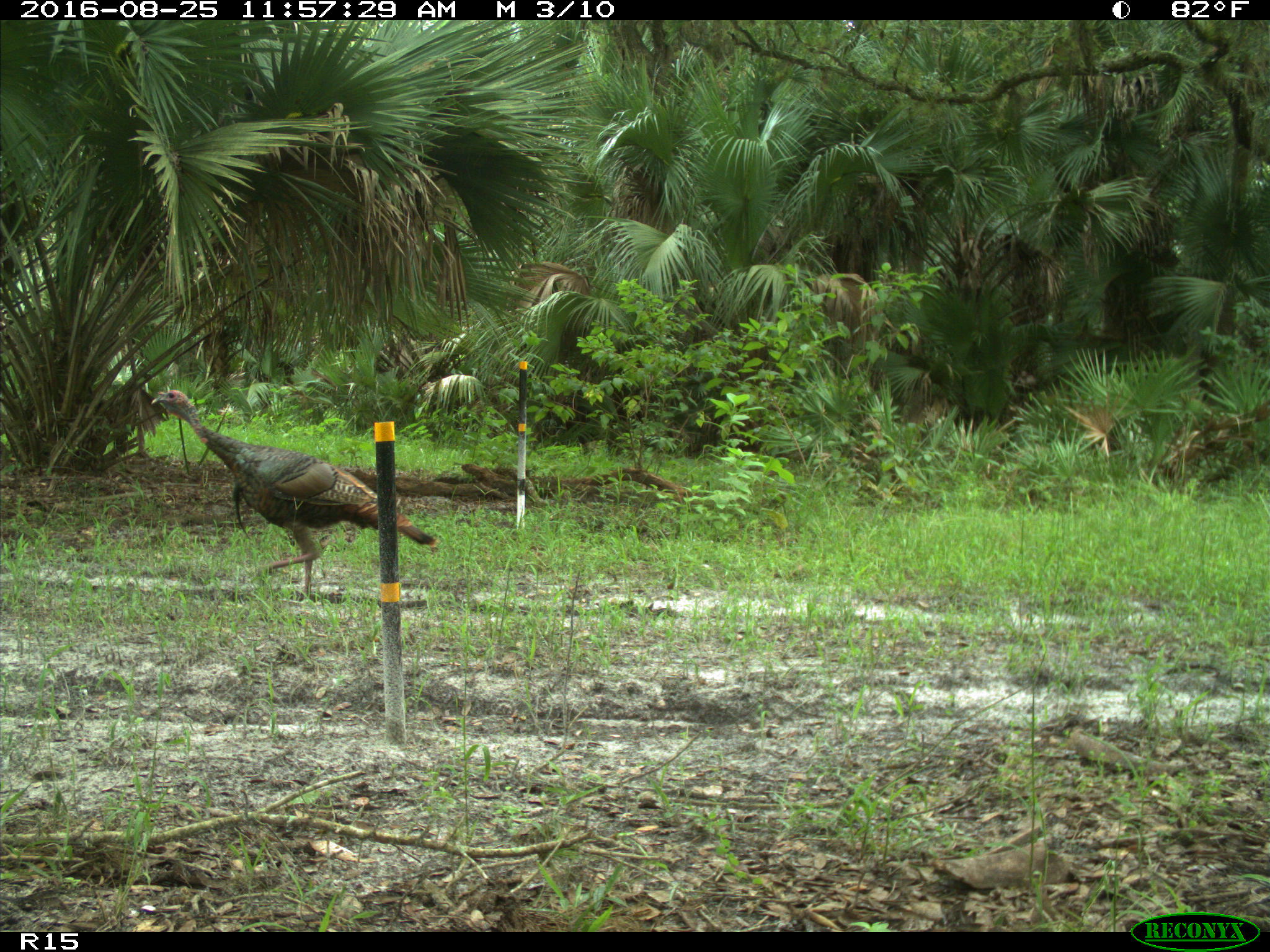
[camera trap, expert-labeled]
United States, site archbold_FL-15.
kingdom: Animalia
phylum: Chordata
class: Aves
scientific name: Aves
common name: birds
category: unidentified bird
Unidentified bird (birds) (Aves).